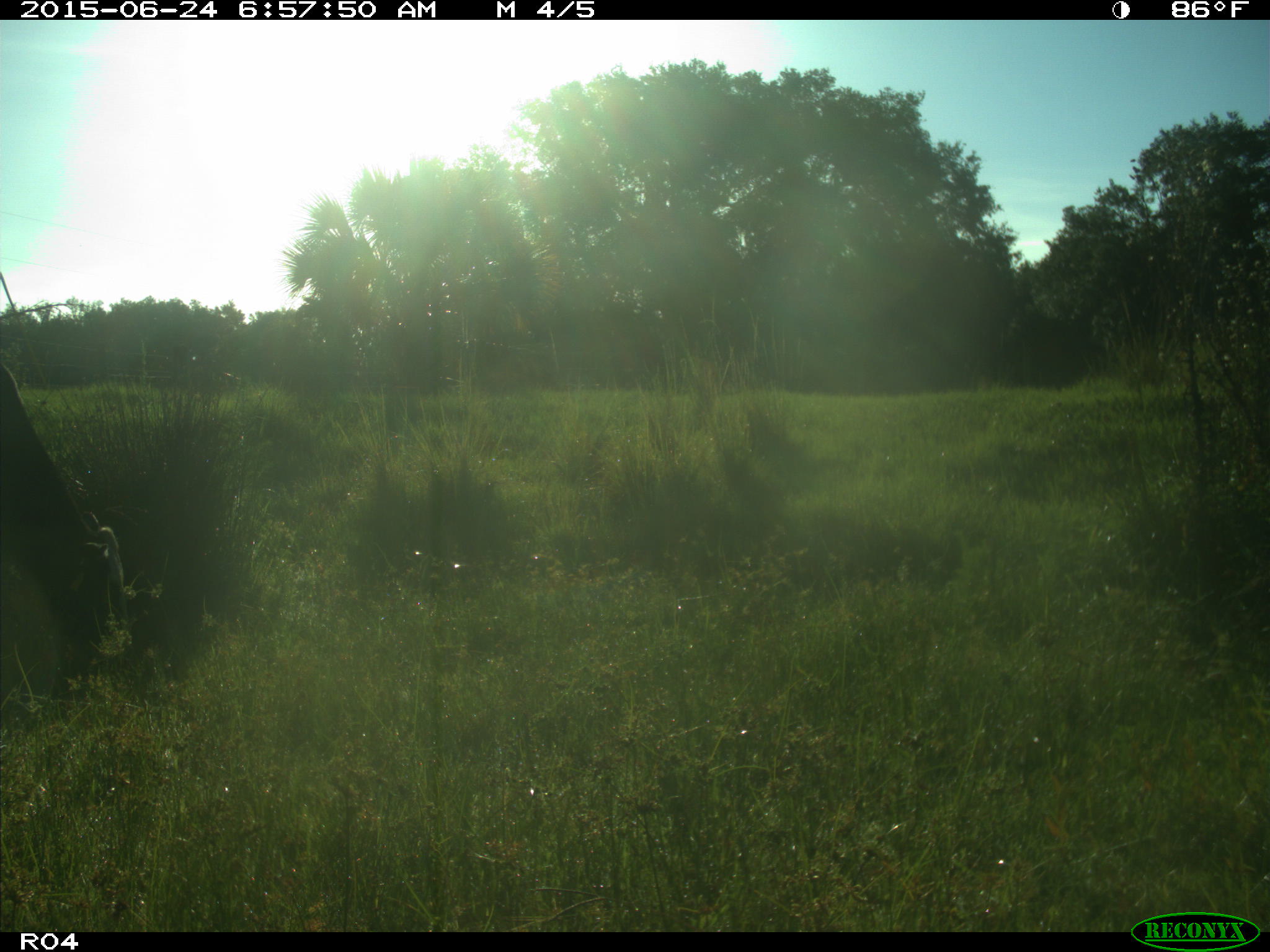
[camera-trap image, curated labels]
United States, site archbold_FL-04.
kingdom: Animalia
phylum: Chordata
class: Mammalia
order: Artiodactyla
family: Bovidae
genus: Bos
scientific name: Bos taurus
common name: domestic cow